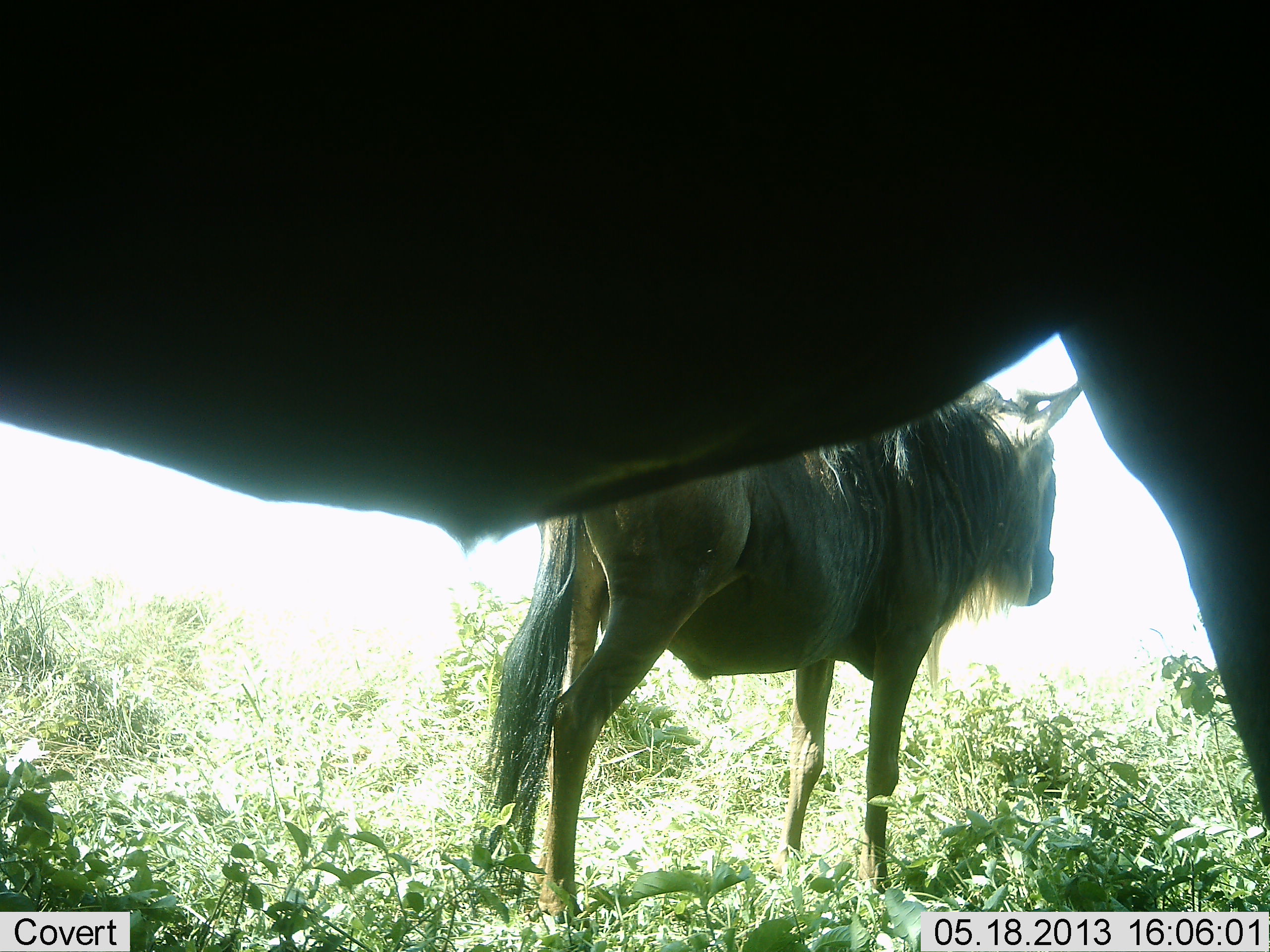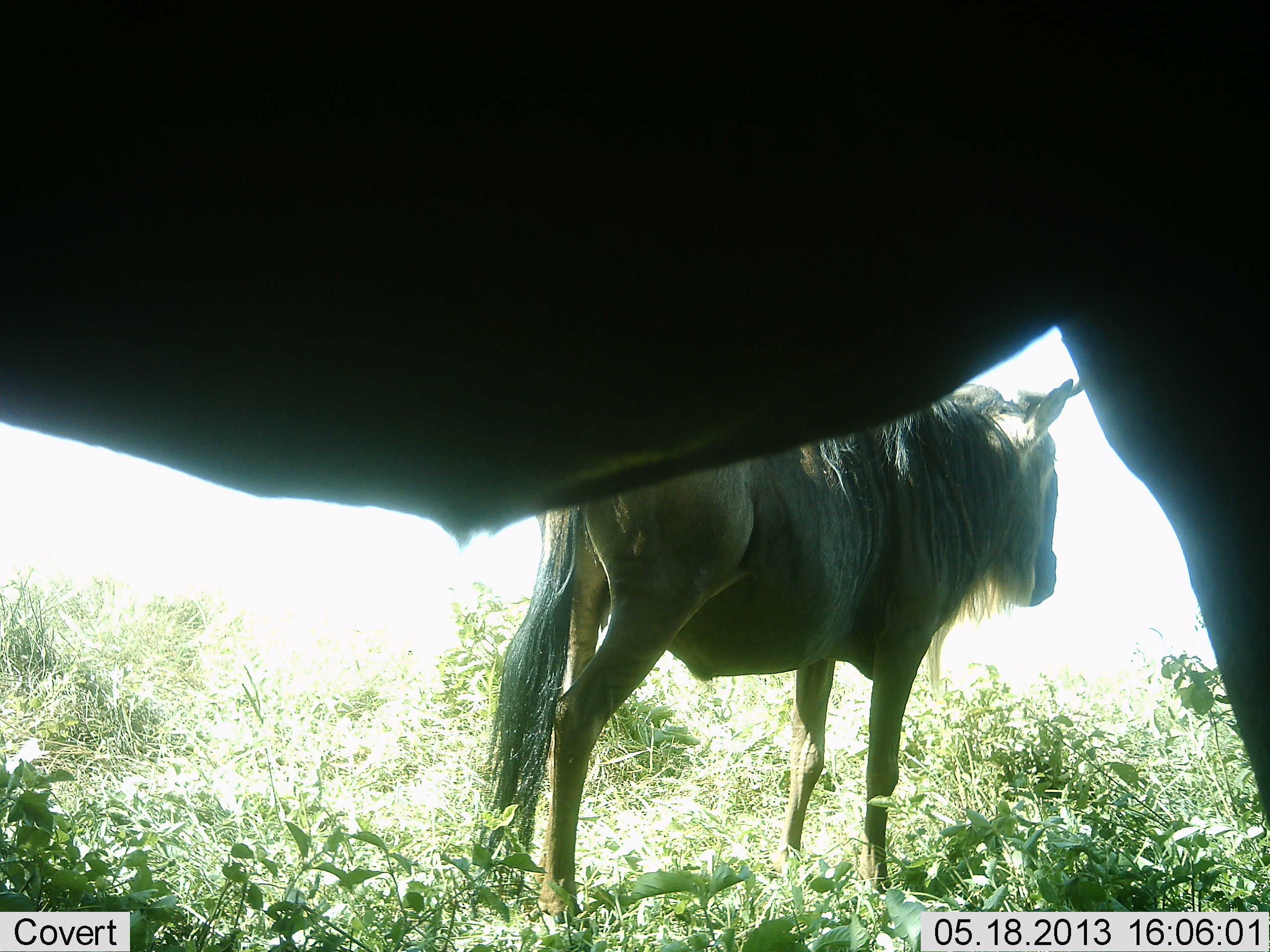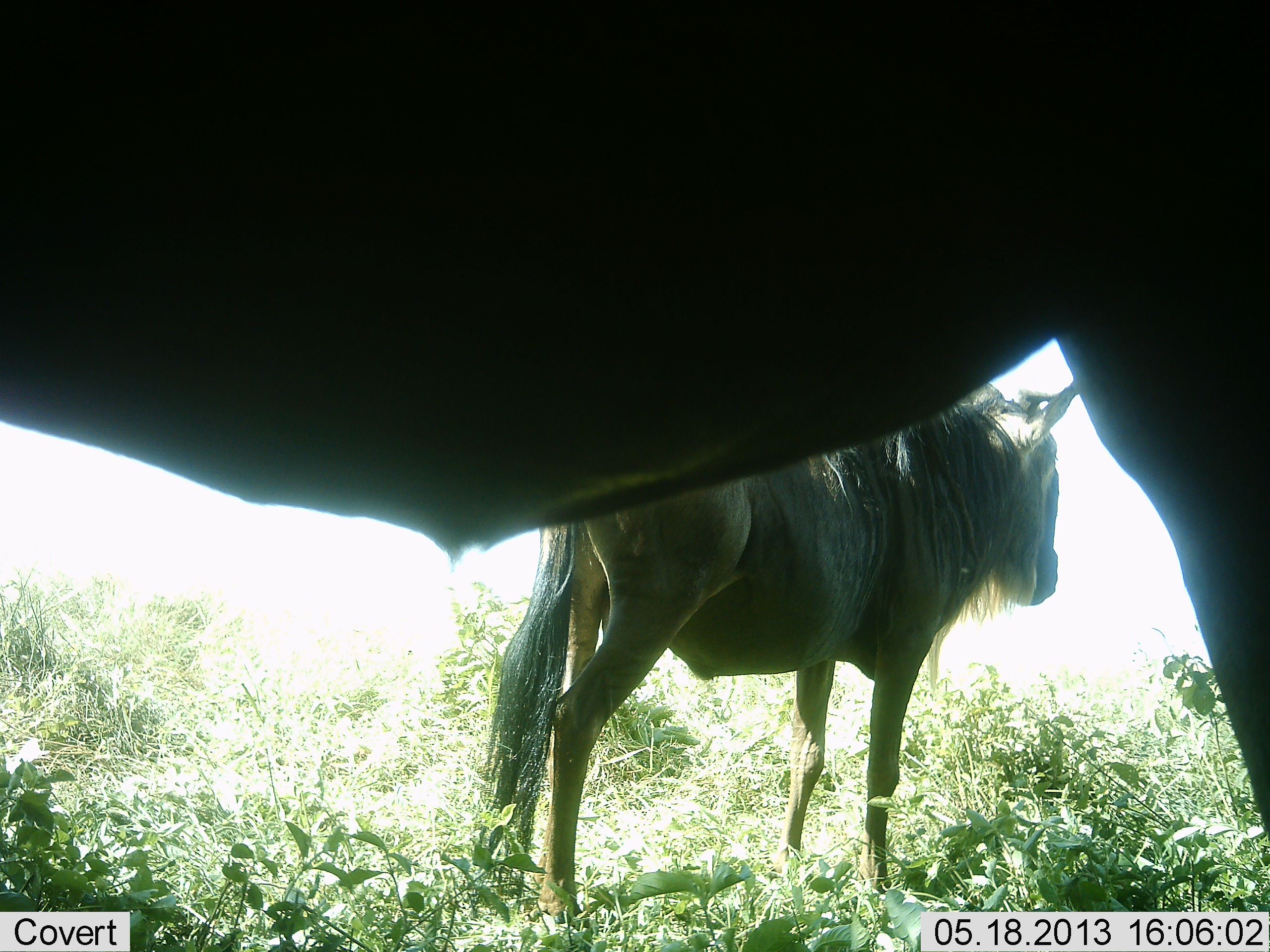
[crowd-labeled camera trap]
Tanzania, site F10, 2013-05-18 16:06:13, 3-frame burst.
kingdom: Animalia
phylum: Chordata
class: Mammalia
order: Artiodactyla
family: Bovidae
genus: Connochaetes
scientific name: Connochaetes taurinus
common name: blue wildebeest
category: wildebeest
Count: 2.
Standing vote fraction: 86%.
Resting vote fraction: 5%.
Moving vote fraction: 5%.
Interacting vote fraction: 0%.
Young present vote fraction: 0%.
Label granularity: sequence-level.